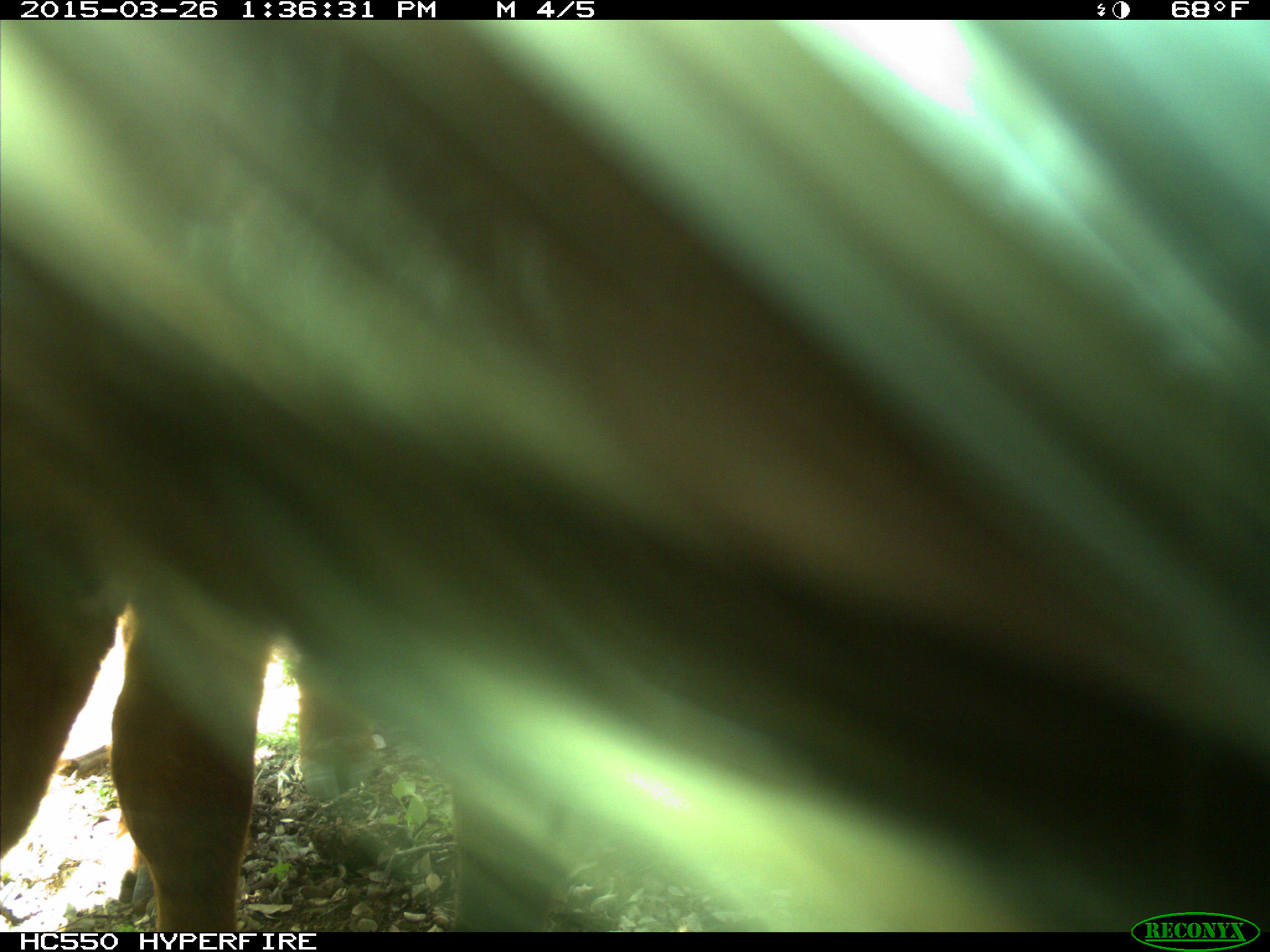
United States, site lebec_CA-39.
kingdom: Animalia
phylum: Chordata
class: Mammalia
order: Artiodactyla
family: Bovidae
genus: Bos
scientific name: Bos taurus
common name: domestic cow